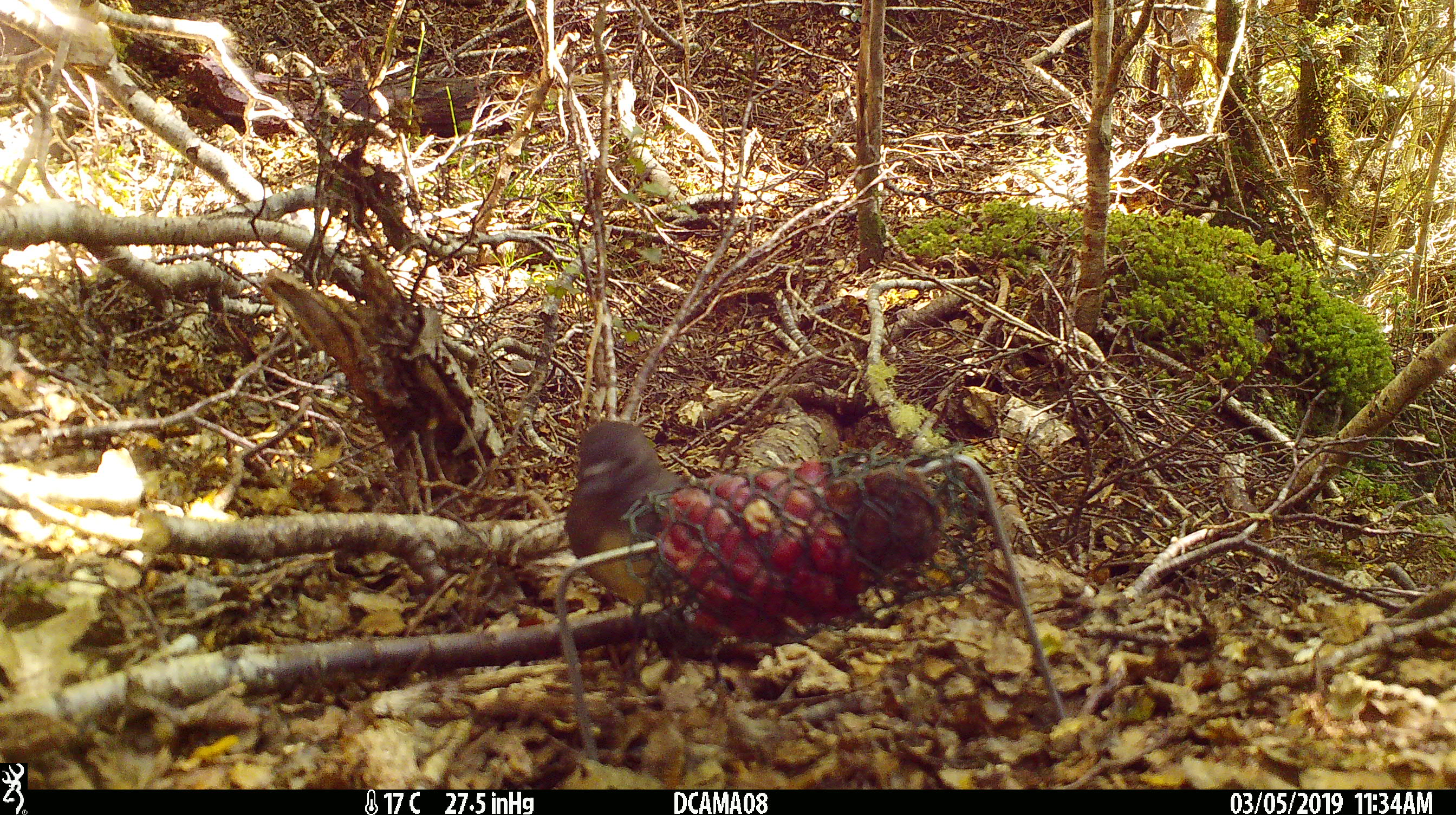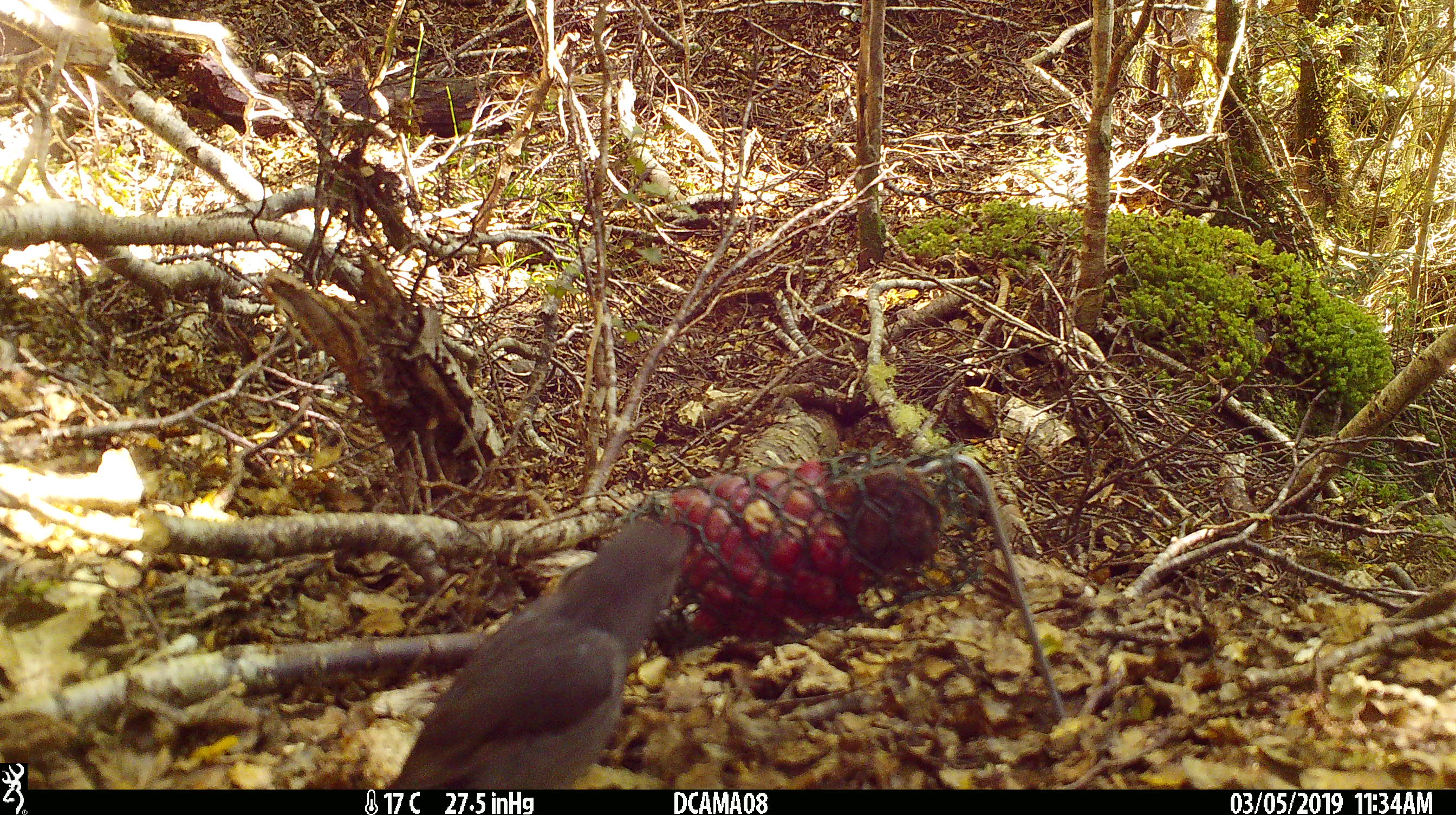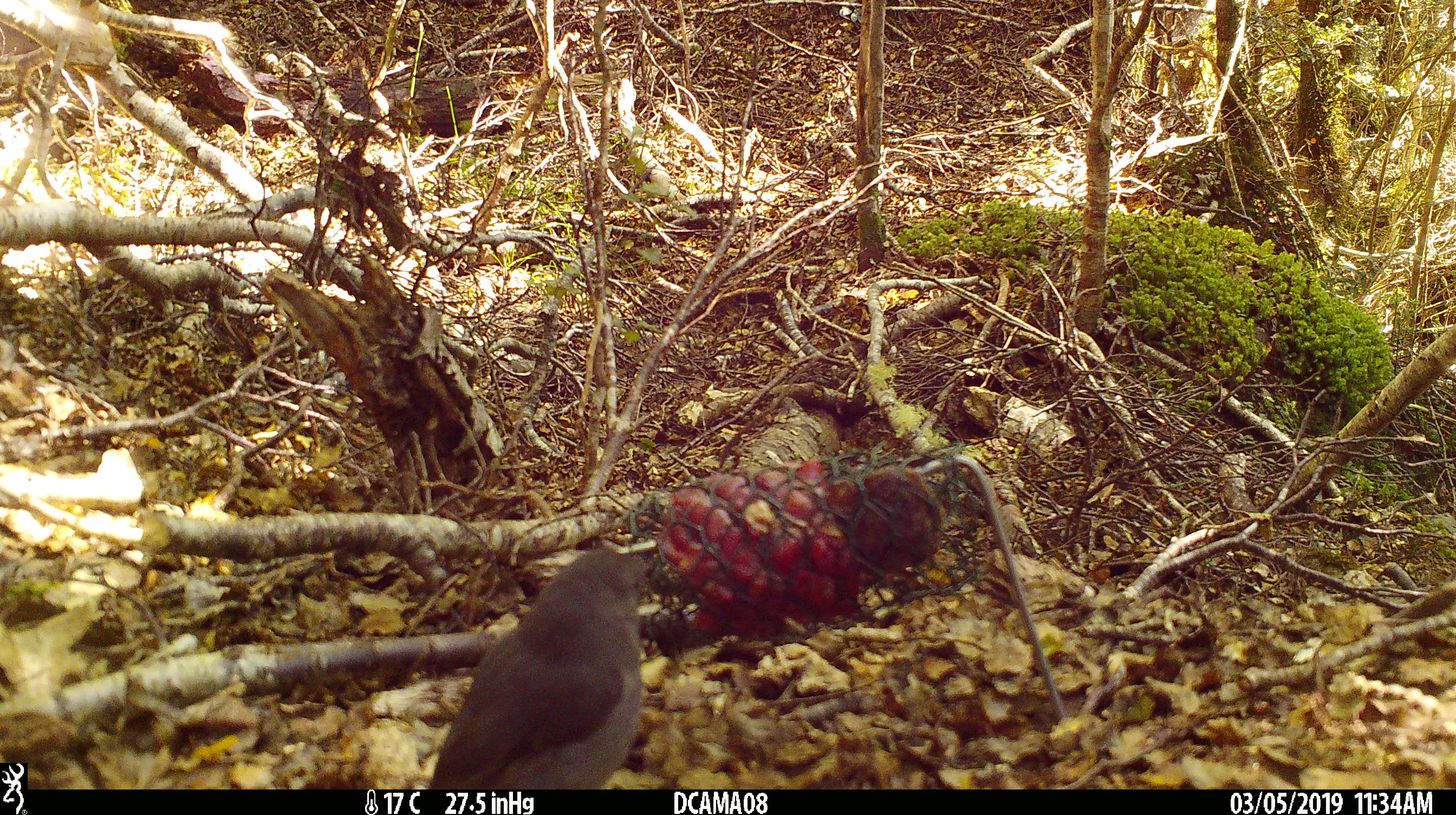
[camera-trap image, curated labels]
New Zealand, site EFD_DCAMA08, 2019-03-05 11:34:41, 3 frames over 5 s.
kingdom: Animalia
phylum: Chordata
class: Aves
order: Passeriformes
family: Petroicidae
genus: Petroica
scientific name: Petroica australis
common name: new zealand robin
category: robin